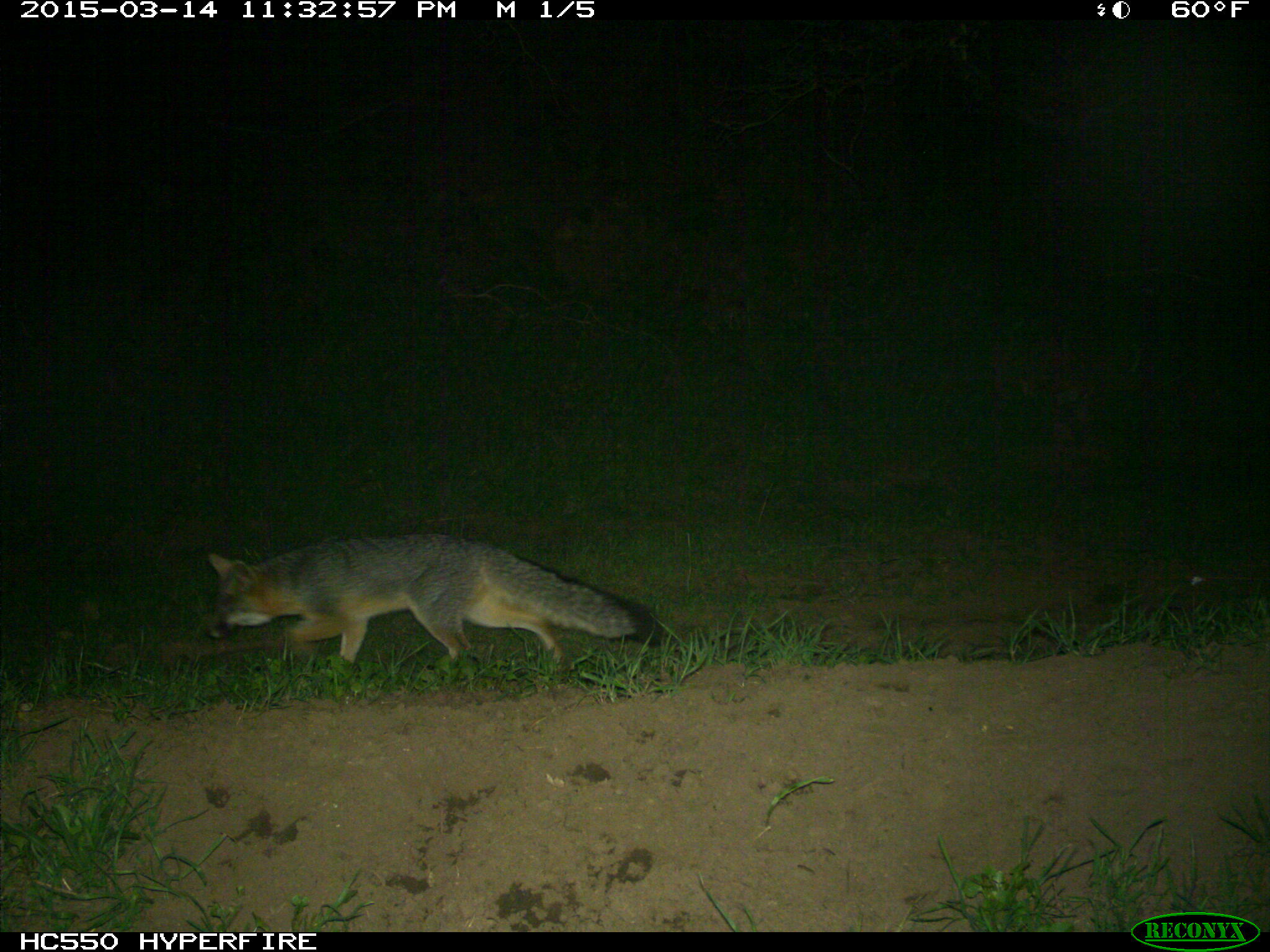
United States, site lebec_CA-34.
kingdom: Animalia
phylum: Chordata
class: Mammalia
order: Carnivora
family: Canidae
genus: Urocyon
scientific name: Urocyon cinereoargenteus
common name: gray fox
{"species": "Urocyon cinereoargenteus (gray fox)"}